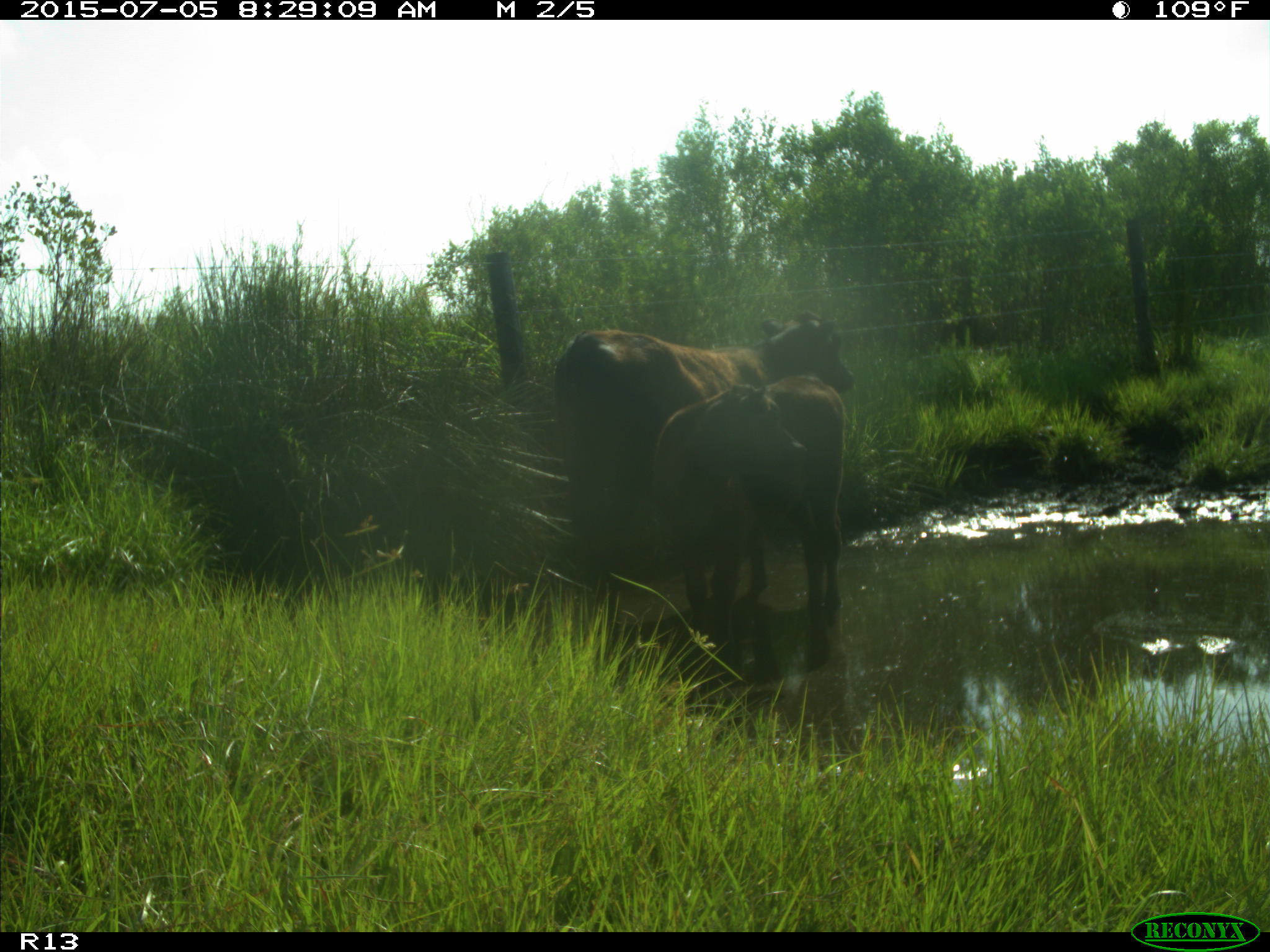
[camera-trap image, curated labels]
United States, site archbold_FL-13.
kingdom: Animalia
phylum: Chordata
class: Mammalia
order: Artiodactyla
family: Bovidae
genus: Bos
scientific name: Bos taurus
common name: domestic cow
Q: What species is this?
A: Bos taurus (domestic cow).